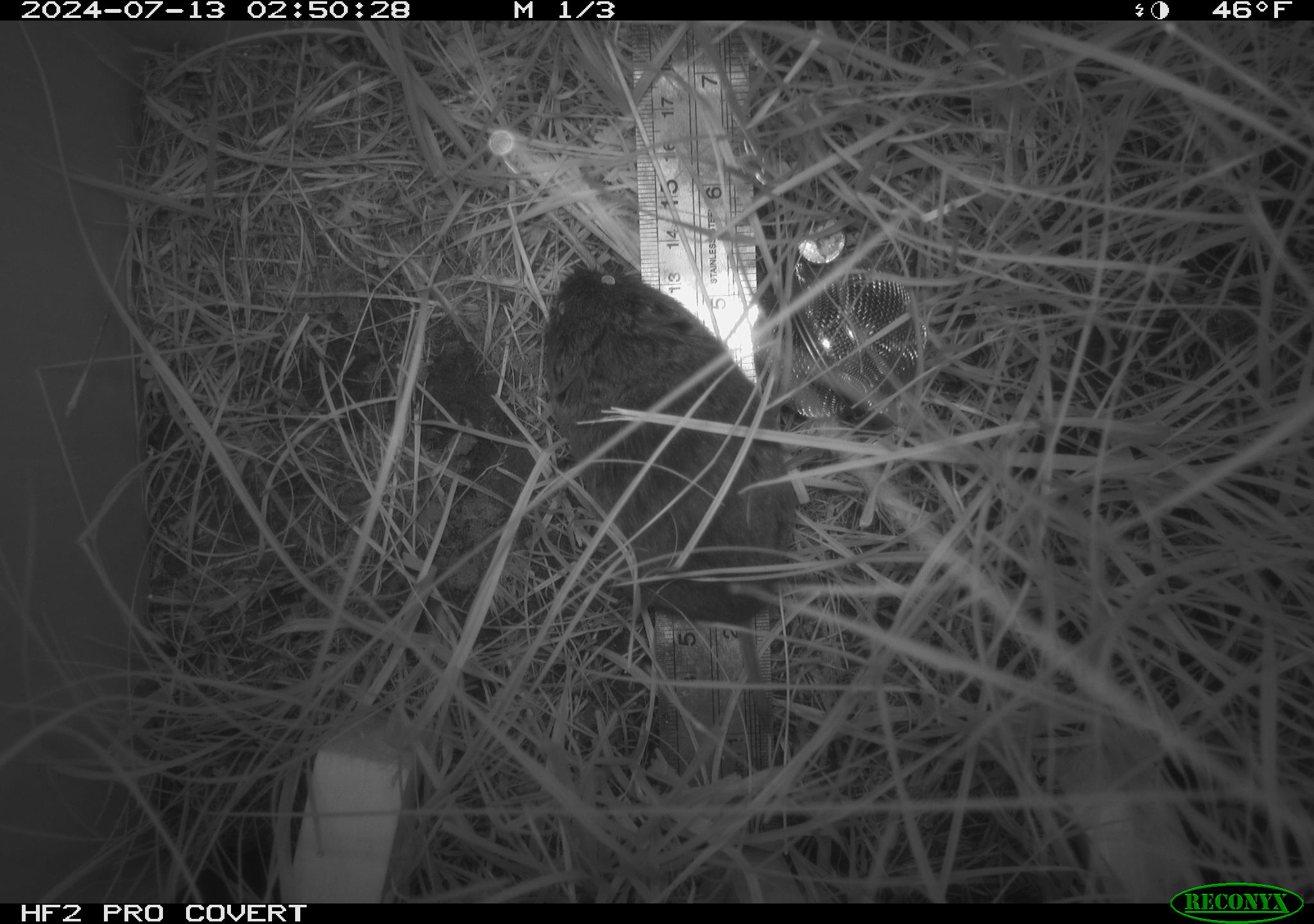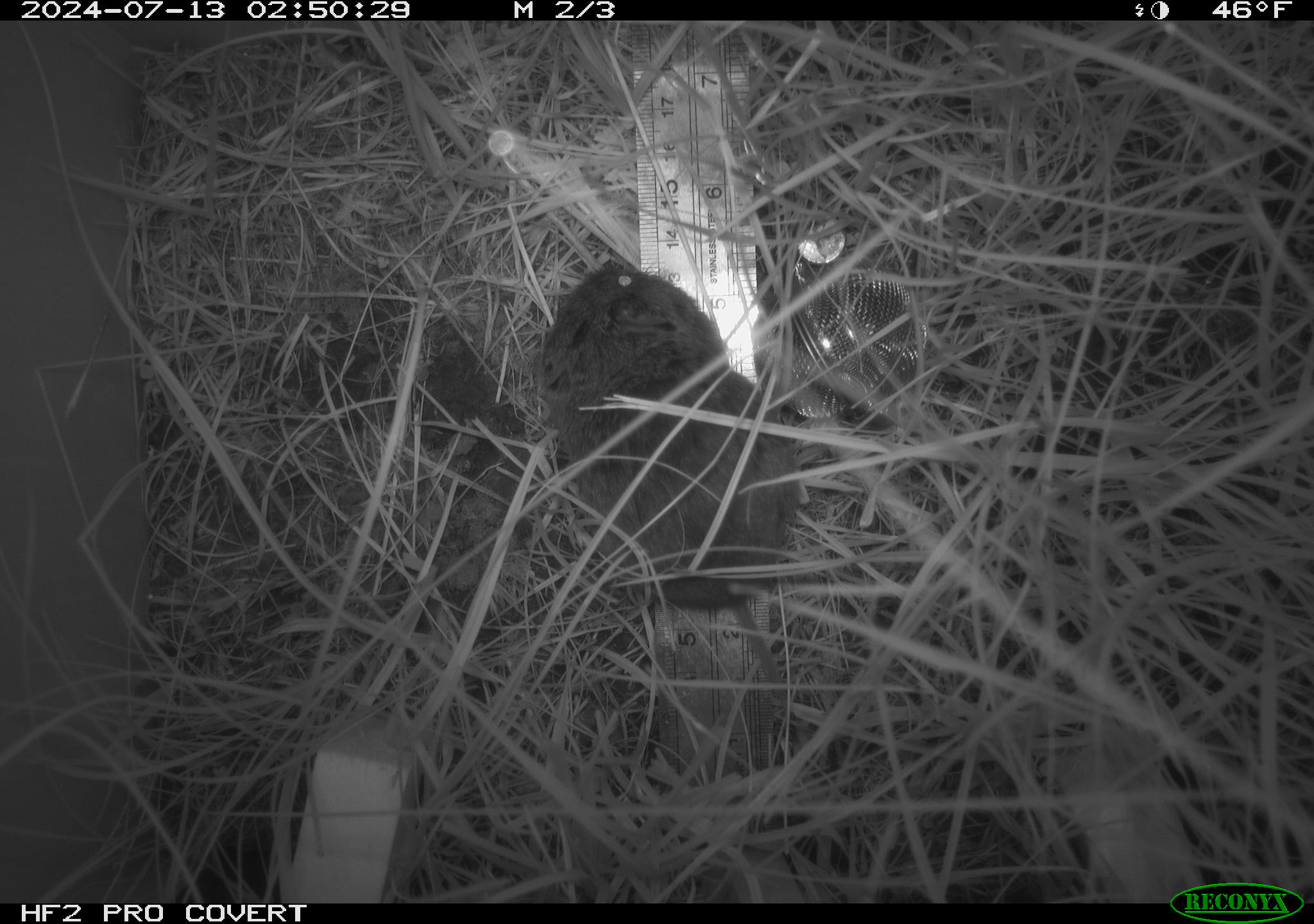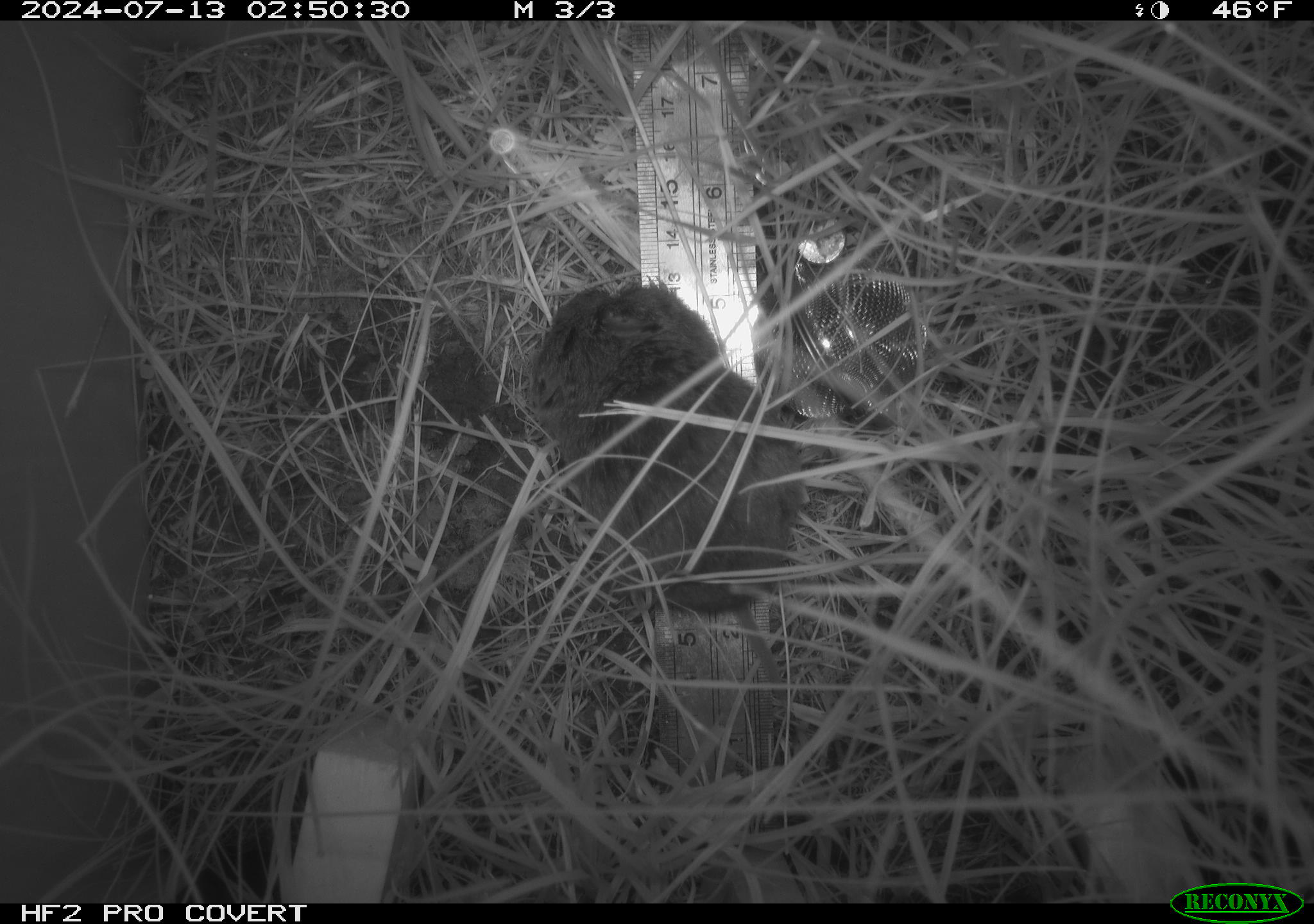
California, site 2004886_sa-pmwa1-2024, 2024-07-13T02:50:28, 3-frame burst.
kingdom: Animalia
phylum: Chordata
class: Mammalia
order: Rodentia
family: Cricetidae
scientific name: Arvicolinae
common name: voles, lemmings, and muskrats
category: arvicolinae subfamily